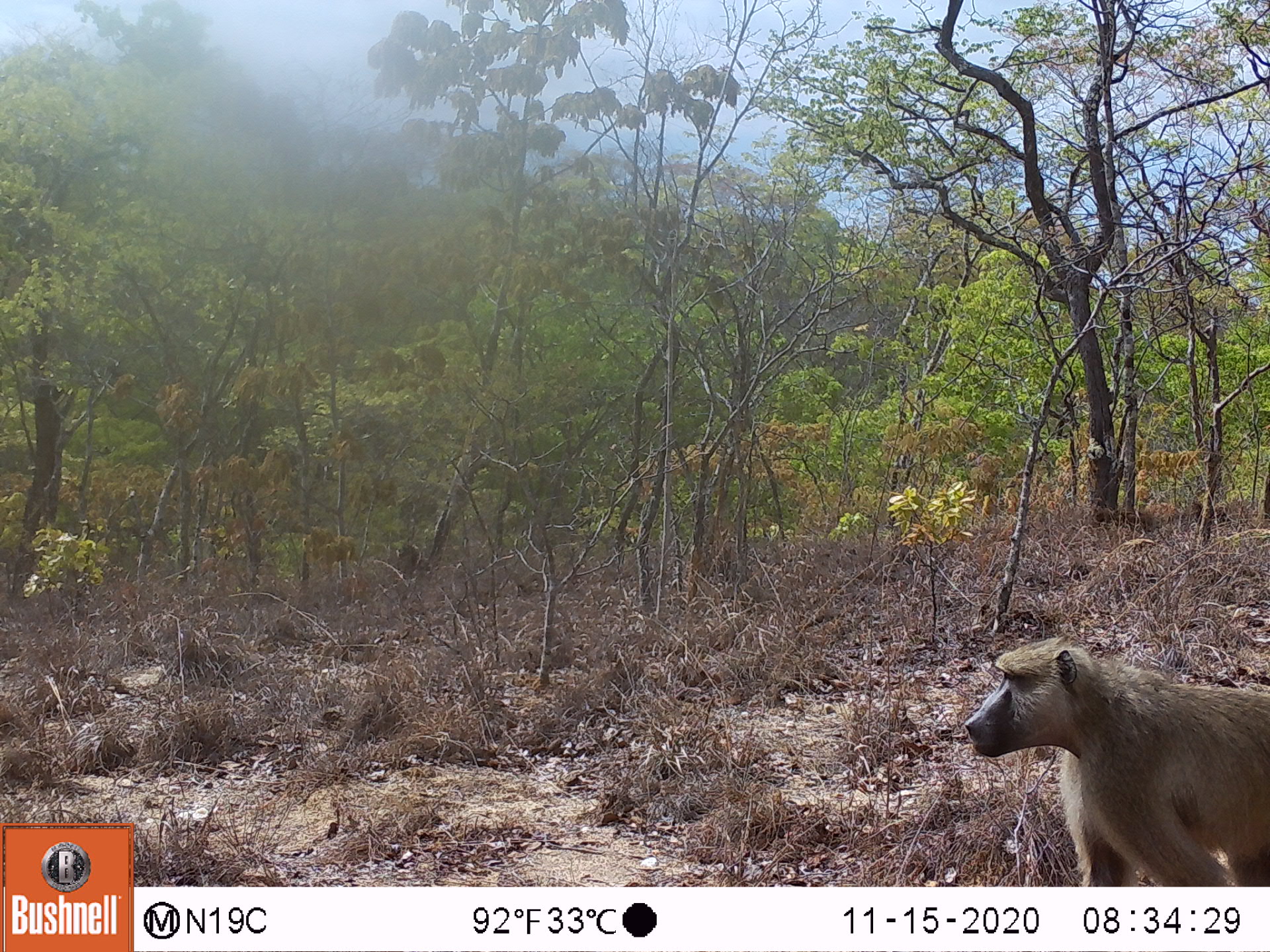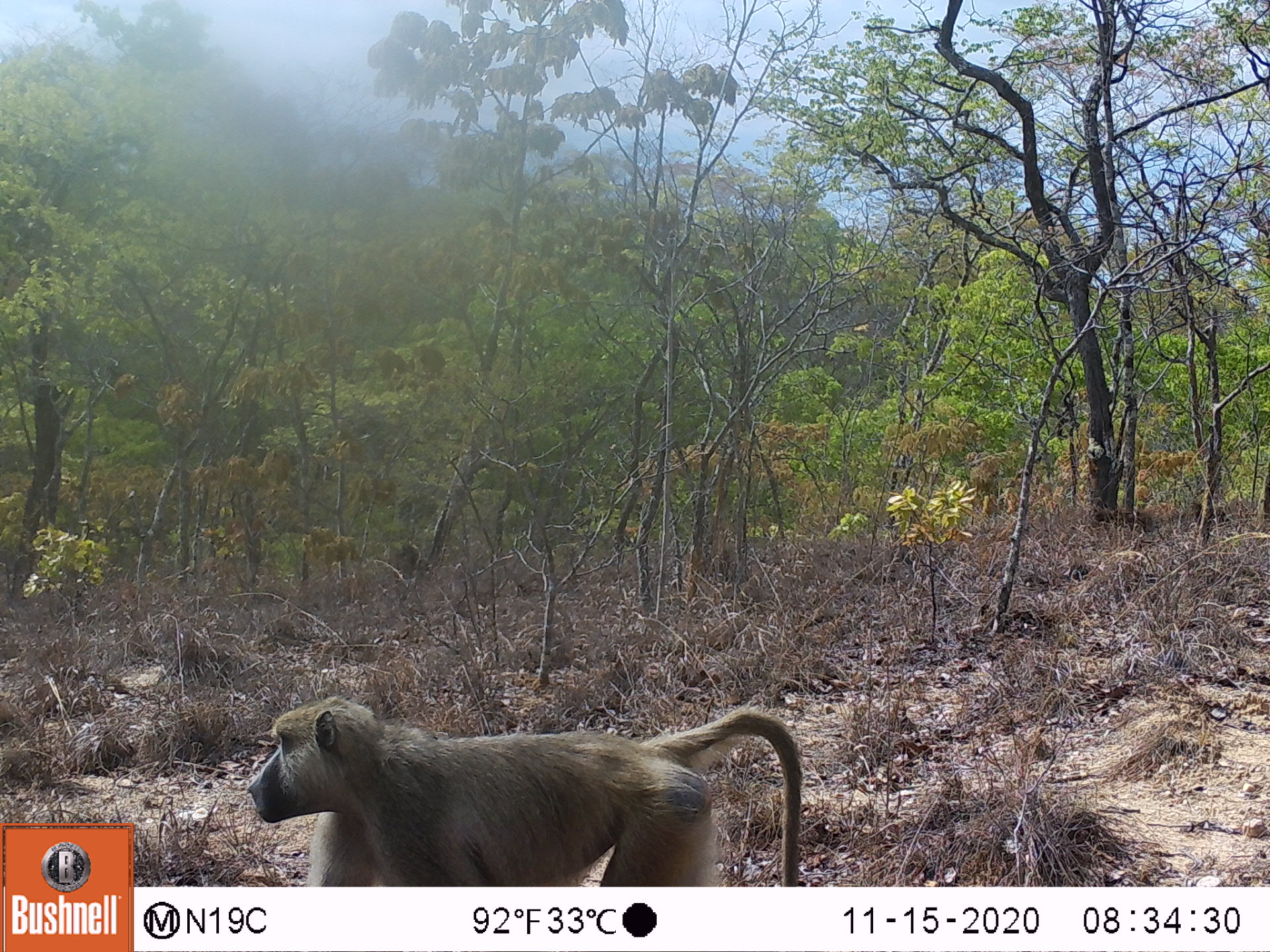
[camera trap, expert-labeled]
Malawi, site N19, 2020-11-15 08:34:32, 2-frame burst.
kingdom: Animalia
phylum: Chordata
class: Mammalia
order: Primates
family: Cercopithecidae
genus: Papio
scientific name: Papio cynocephalus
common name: yellow baboon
Yellow baboon (Papio cynocephalus), count 1.